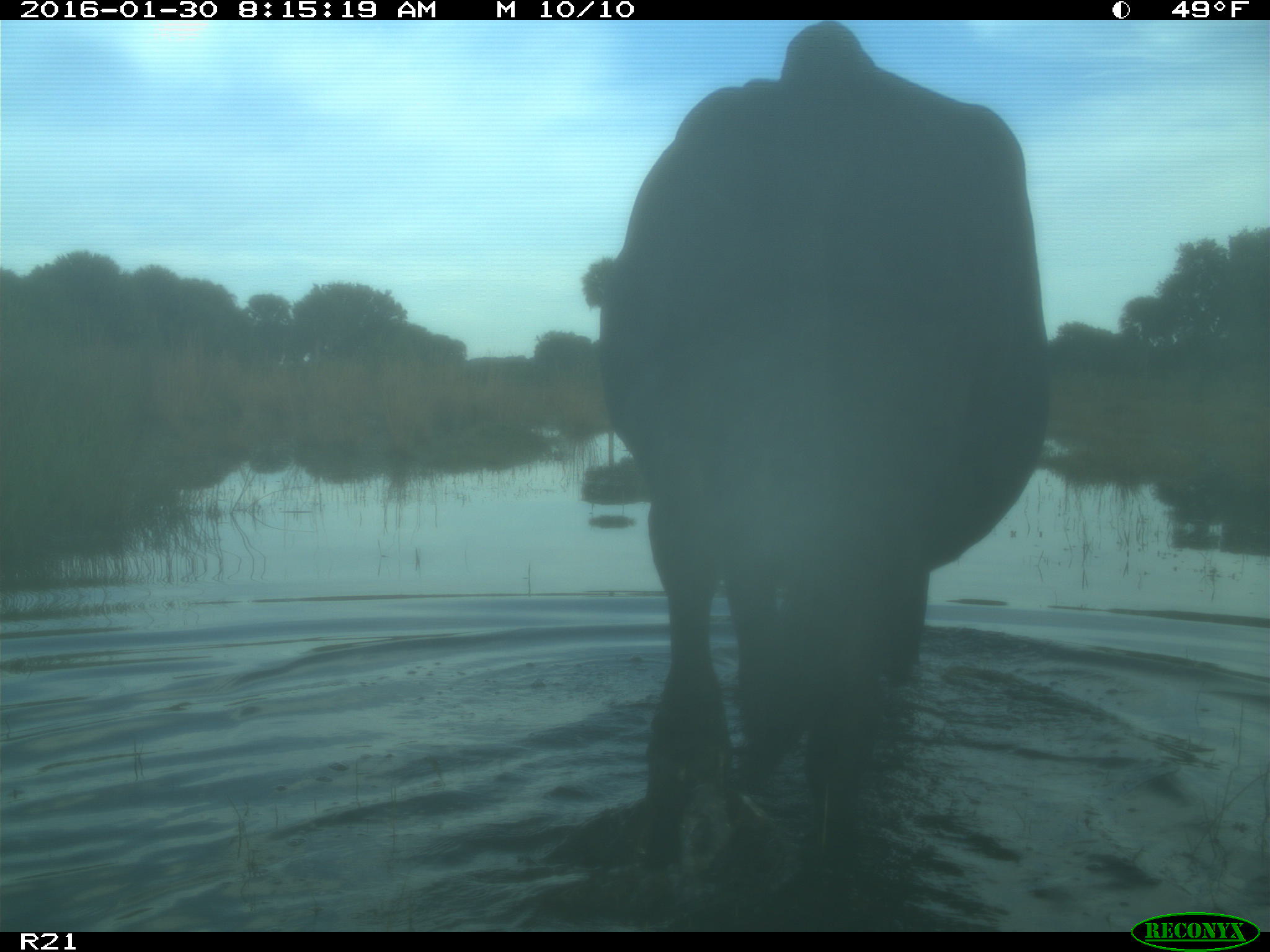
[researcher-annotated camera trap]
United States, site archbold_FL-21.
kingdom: Animalia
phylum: Chordata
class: Mammalia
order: Artiodactyla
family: Bovidae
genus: Bos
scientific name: Bos taurus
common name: domestic cow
Bos taurus (domestic cow).